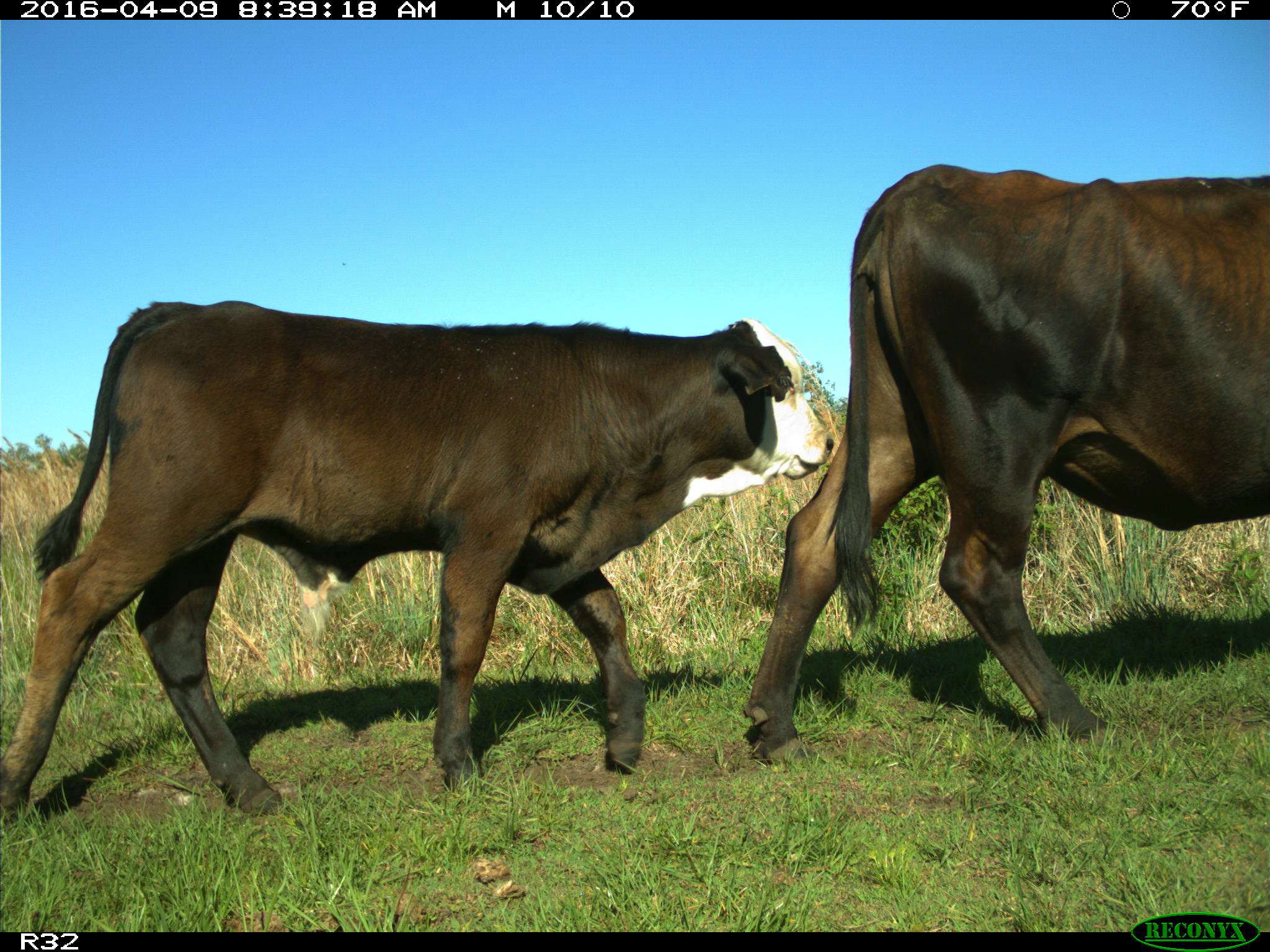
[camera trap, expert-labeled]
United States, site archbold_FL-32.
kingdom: Animalia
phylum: Chordata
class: Mammalia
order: Artiodactyla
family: Bovidae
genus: Bos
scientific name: Bos taurus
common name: domestic cow